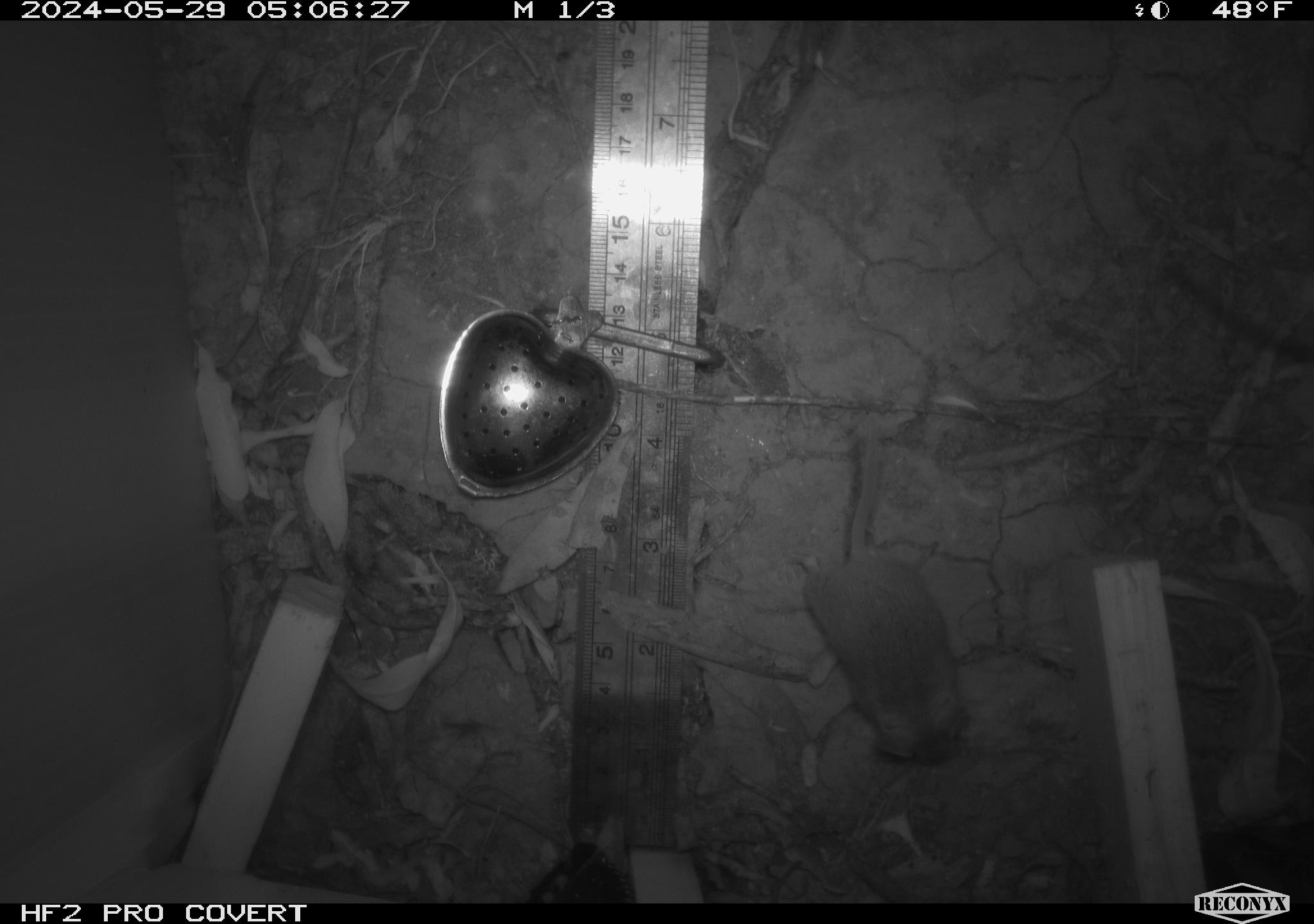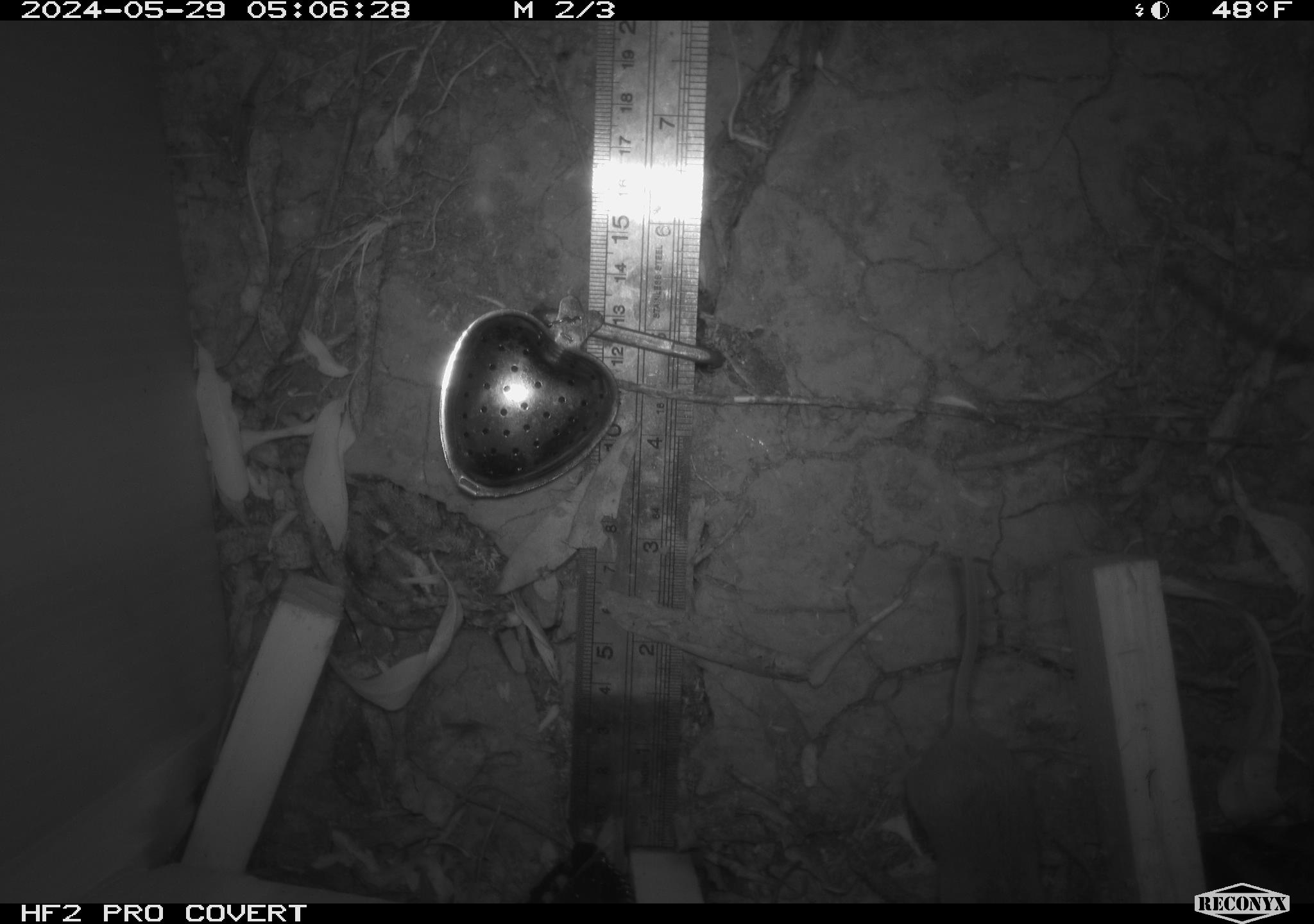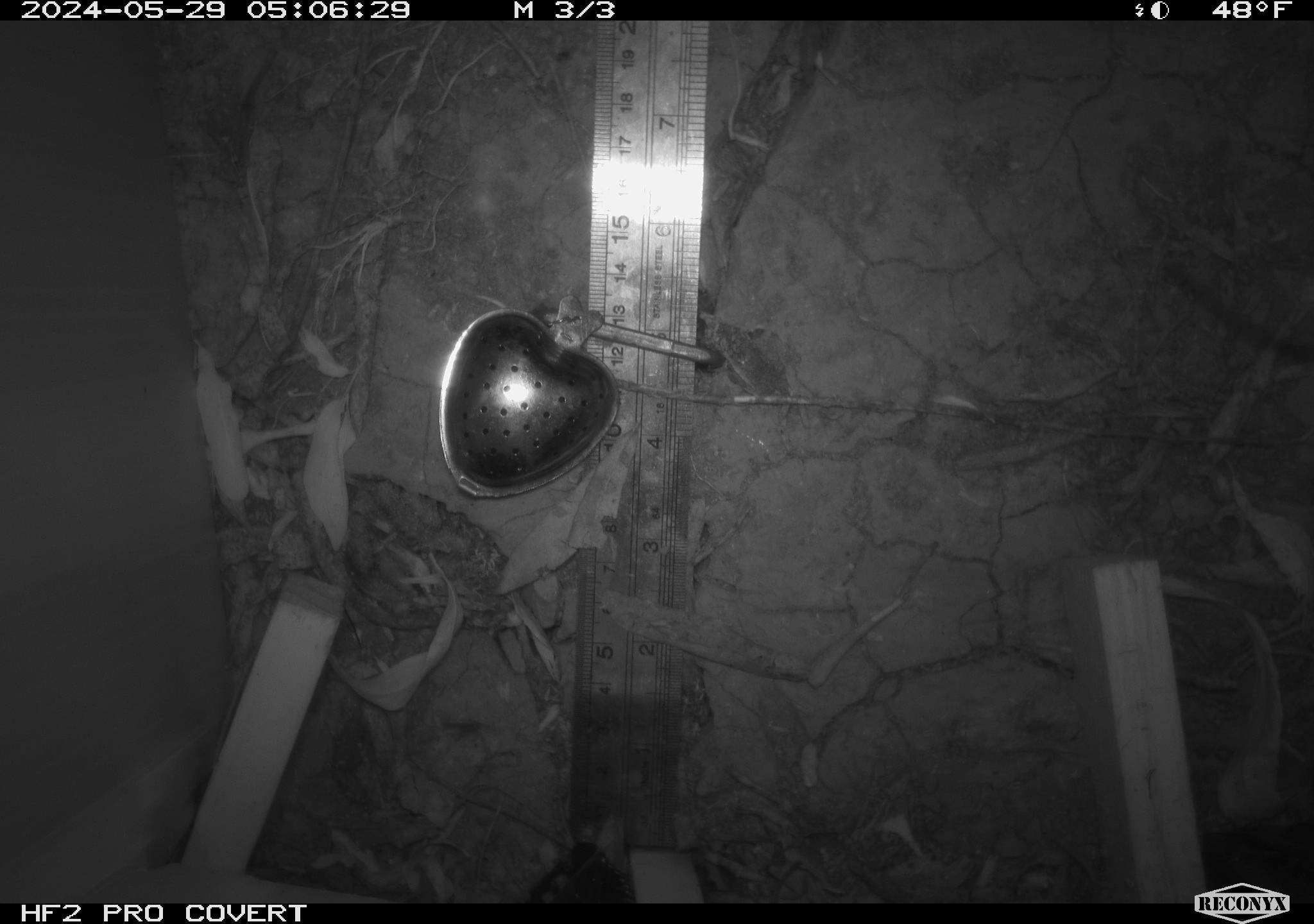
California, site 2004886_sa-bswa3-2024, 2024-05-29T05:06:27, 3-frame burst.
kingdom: Animalia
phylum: Chordata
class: Mammalia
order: Rodentia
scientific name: Rodentia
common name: mouse species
Mouse species (Rodentia).